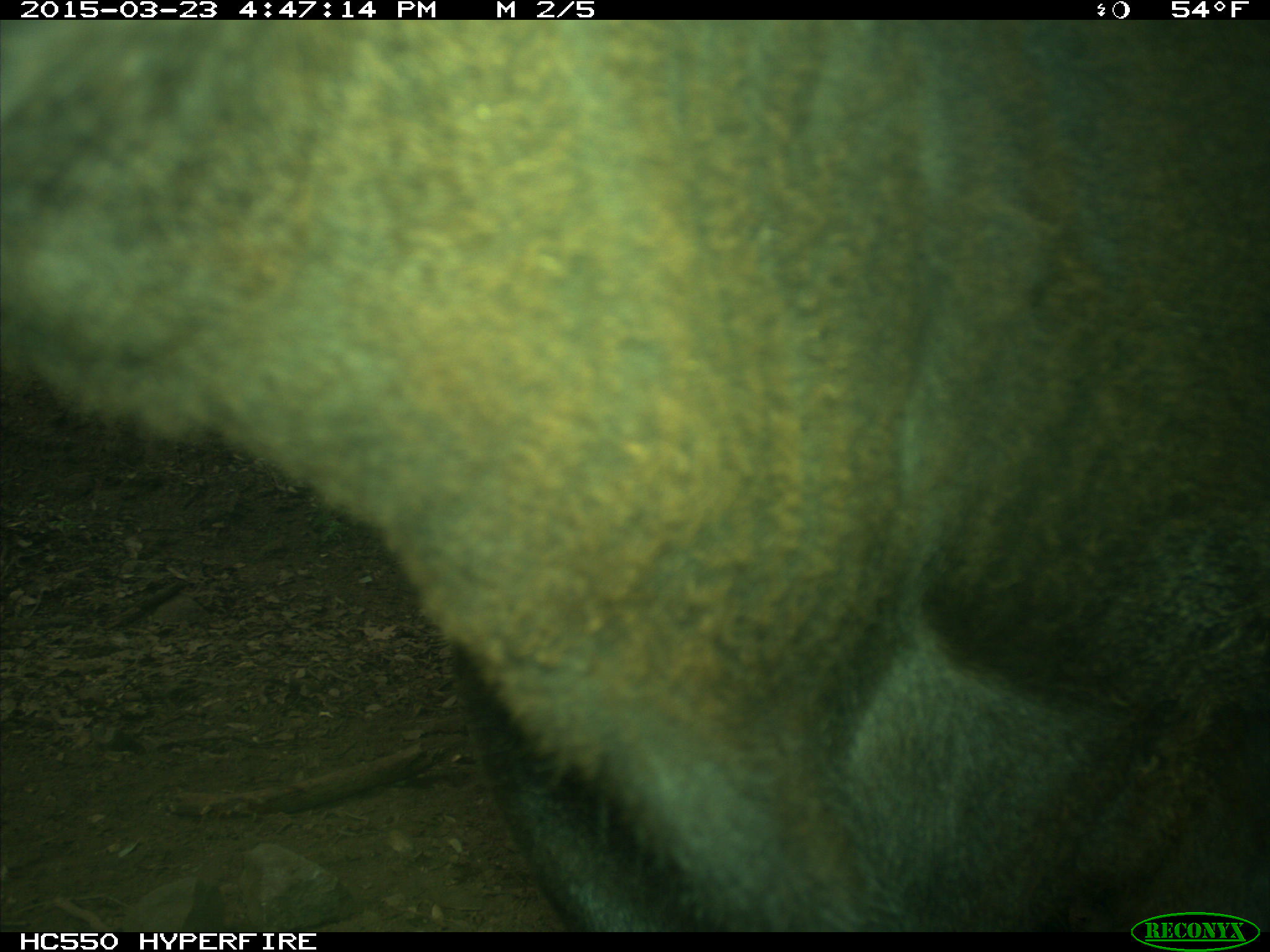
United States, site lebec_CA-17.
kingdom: Animalia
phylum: Chordata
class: Mammalia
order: Artiodactyla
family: Bovidae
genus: Bos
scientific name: Bos taurus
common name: domestic cow